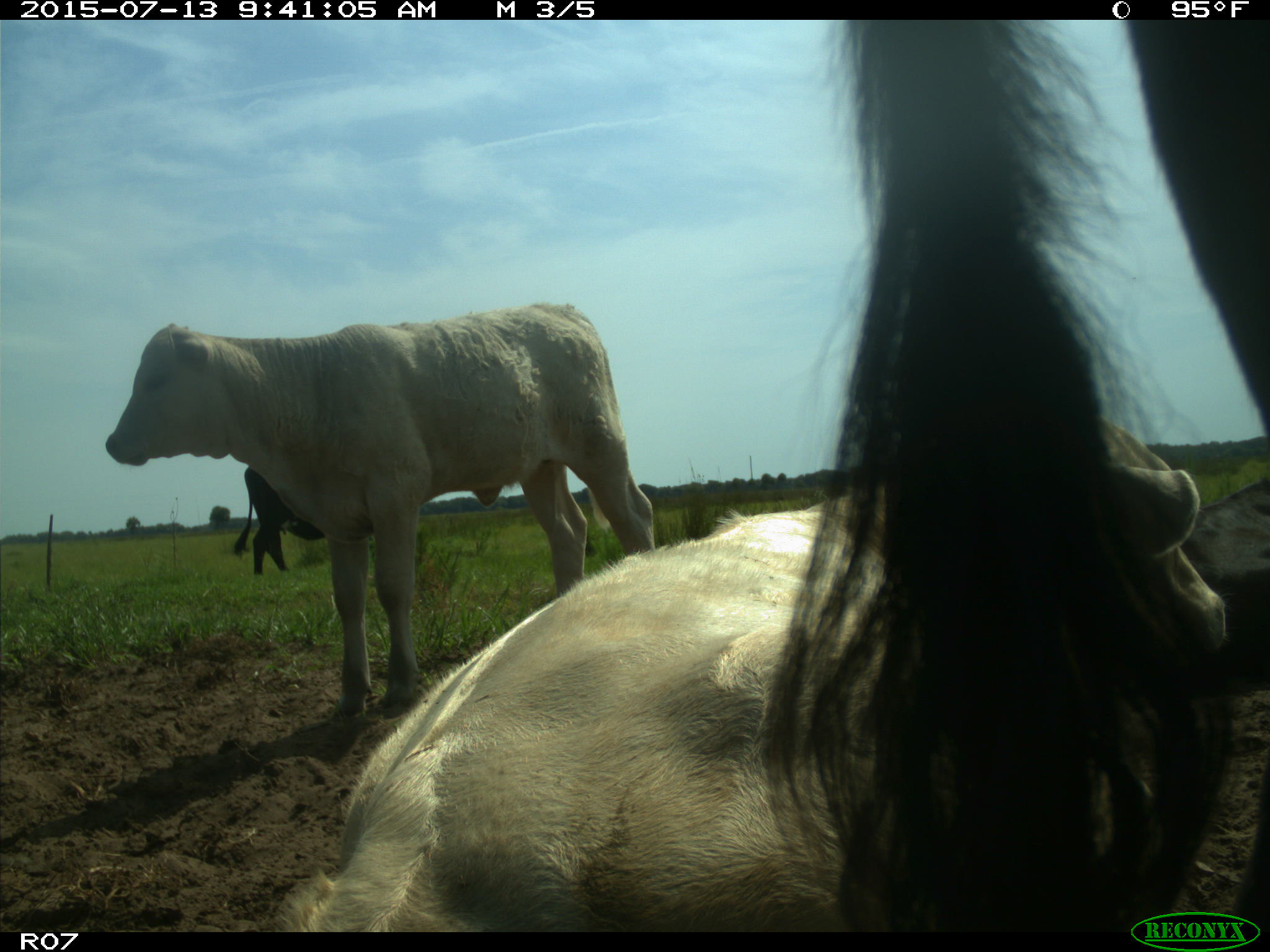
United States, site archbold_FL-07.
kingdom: Animalia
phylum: Chordata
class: Mammalia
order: Artiodactyla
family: Bovidae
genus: Bos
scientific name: Bos taurus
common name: domestic cow